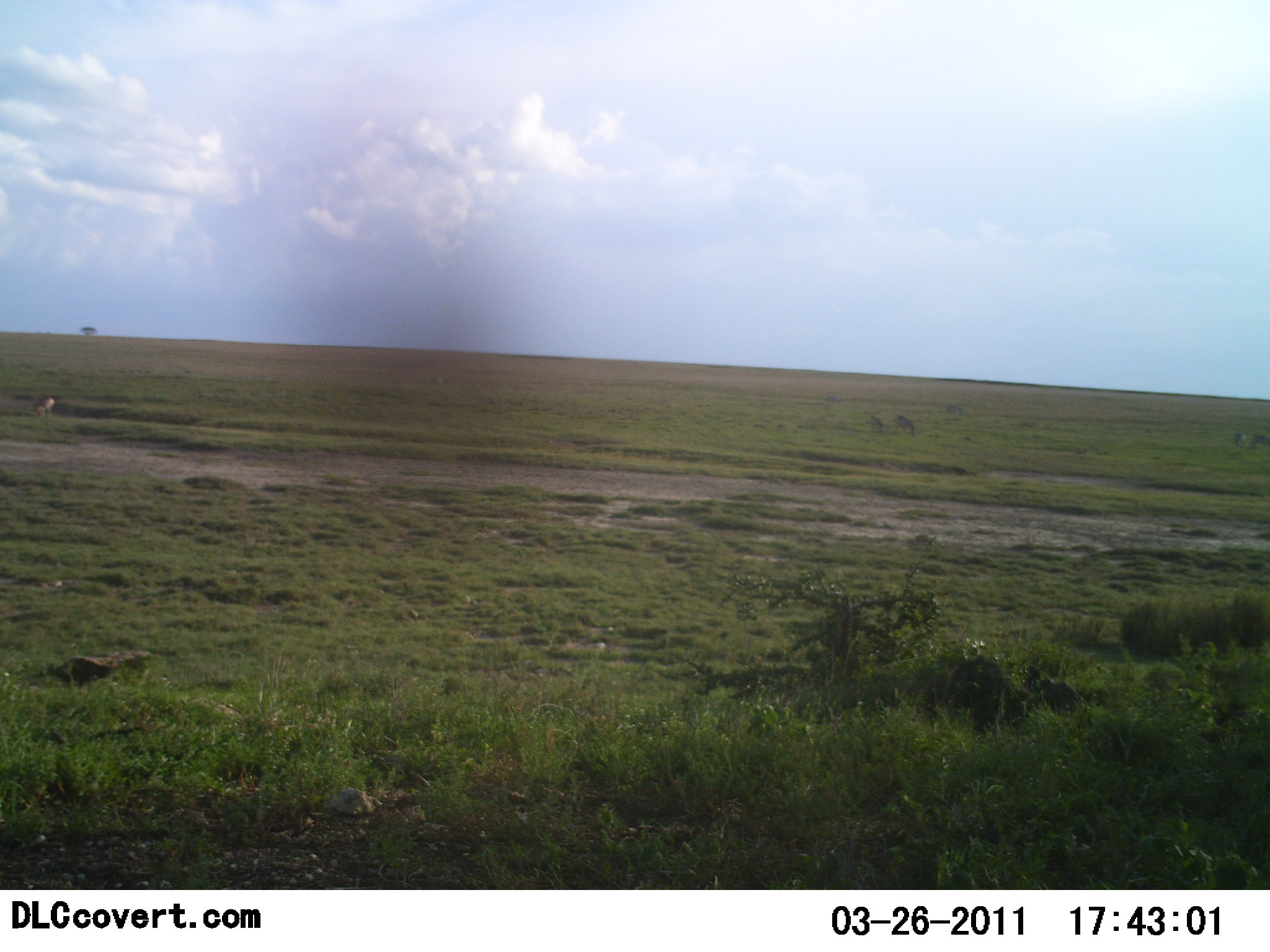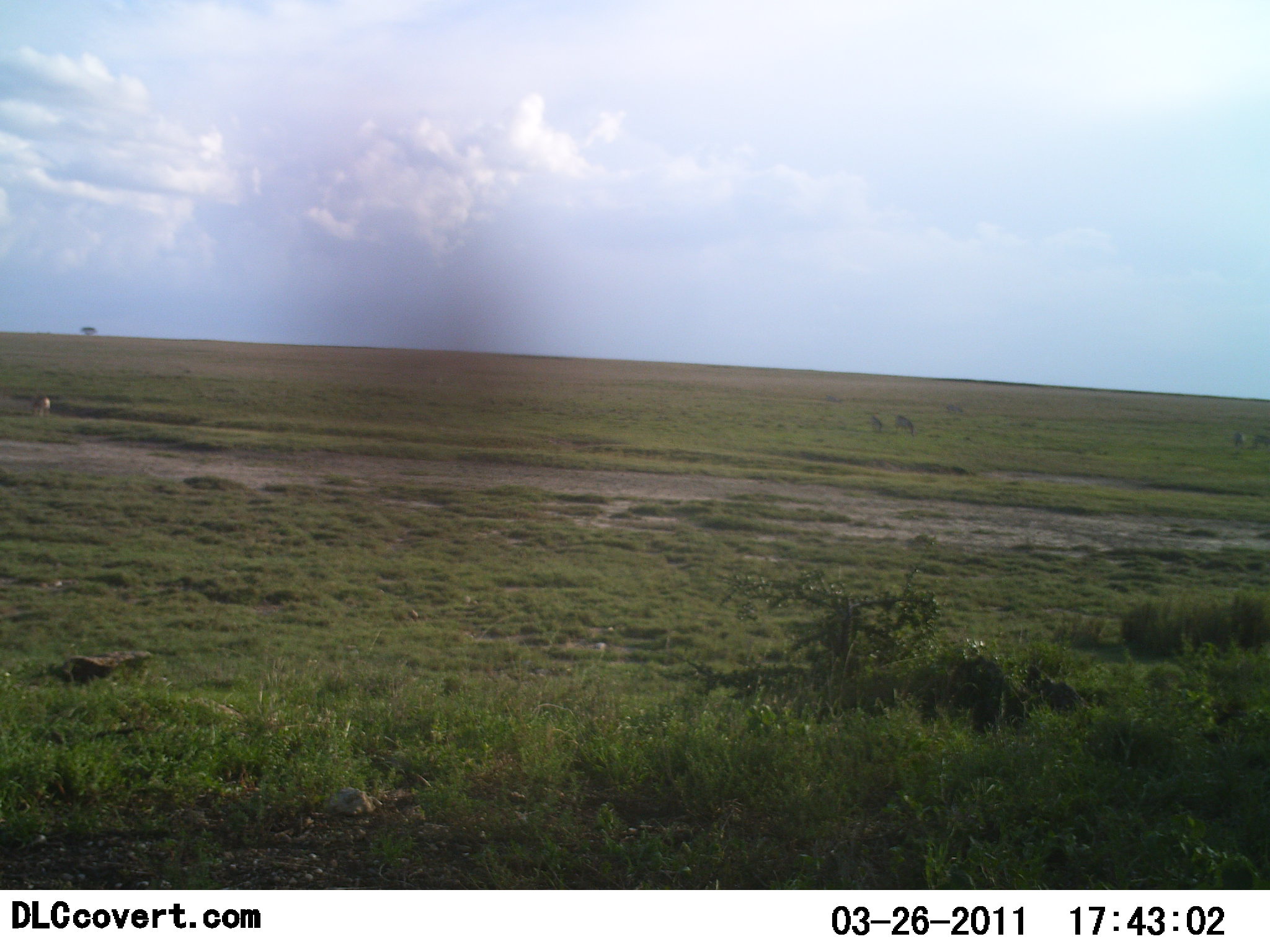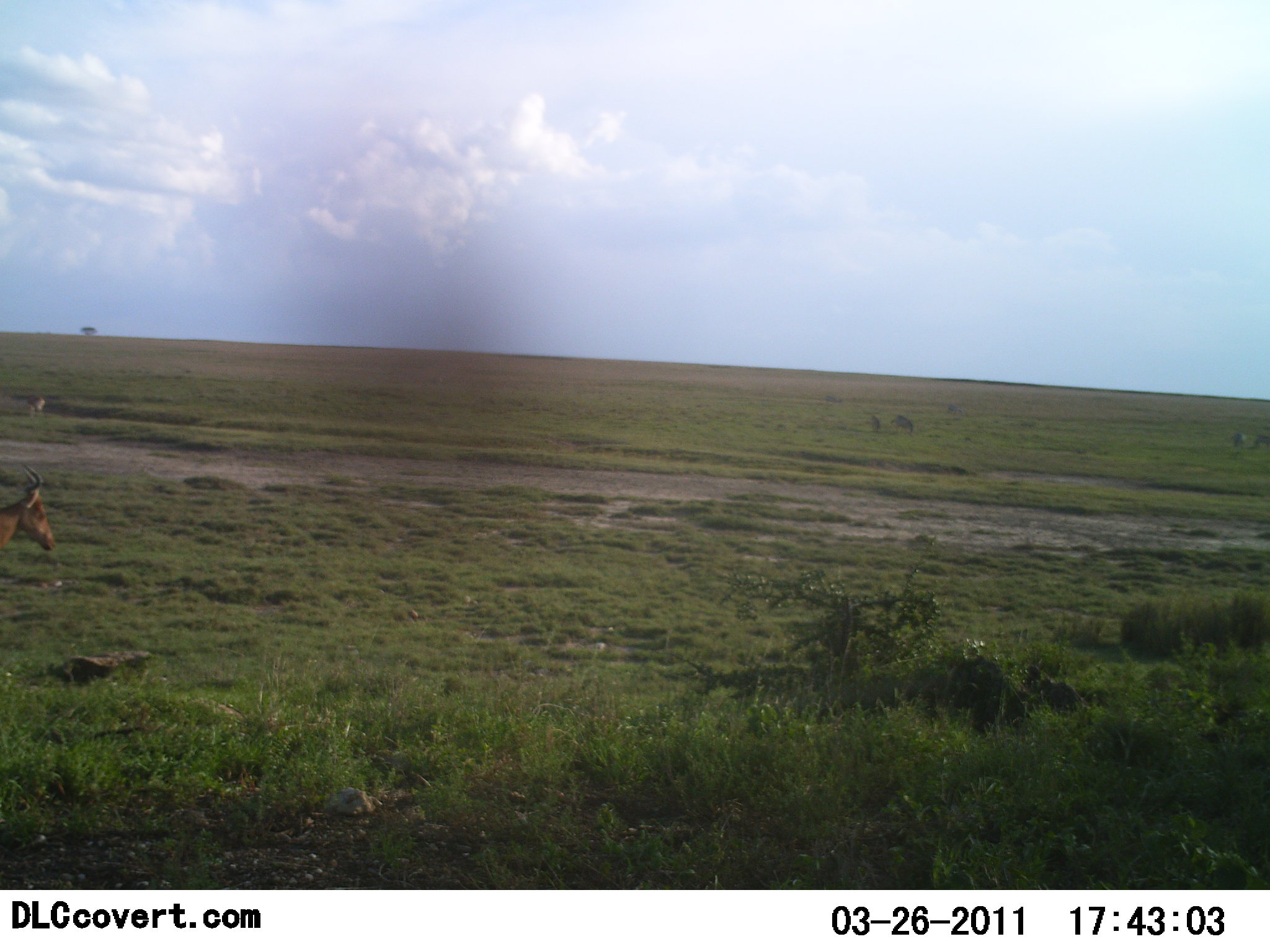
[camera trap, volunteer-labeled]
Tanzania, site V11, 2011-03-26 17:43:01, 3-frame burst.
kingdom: Animalia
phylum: Chordata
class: Mammalia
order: Artiodactyla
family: Bovidae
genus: Alcelaphus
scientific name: Alcelaphus buselaphus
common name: hartebeest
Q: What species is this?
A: Hartebeest (Alcelaphus buselaphus).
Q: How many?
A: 1.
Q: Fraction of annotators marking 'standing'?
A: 50%.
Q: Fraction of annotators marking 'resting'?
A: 0%.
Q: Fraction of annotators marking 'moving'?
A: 50%.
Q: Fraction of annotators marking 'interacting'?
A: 0%.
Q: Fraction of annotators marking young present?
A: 0%.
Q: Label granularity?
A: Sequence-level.